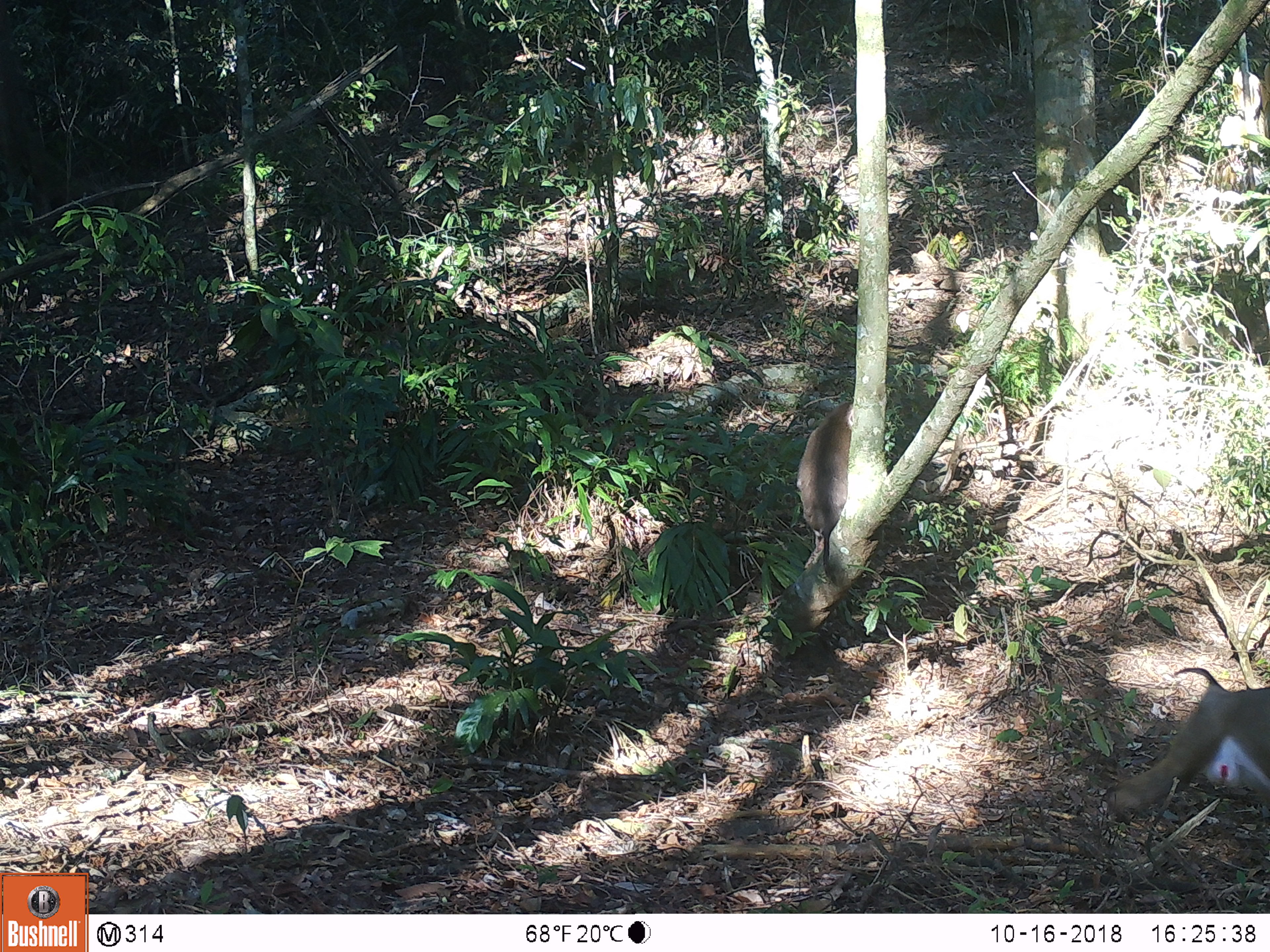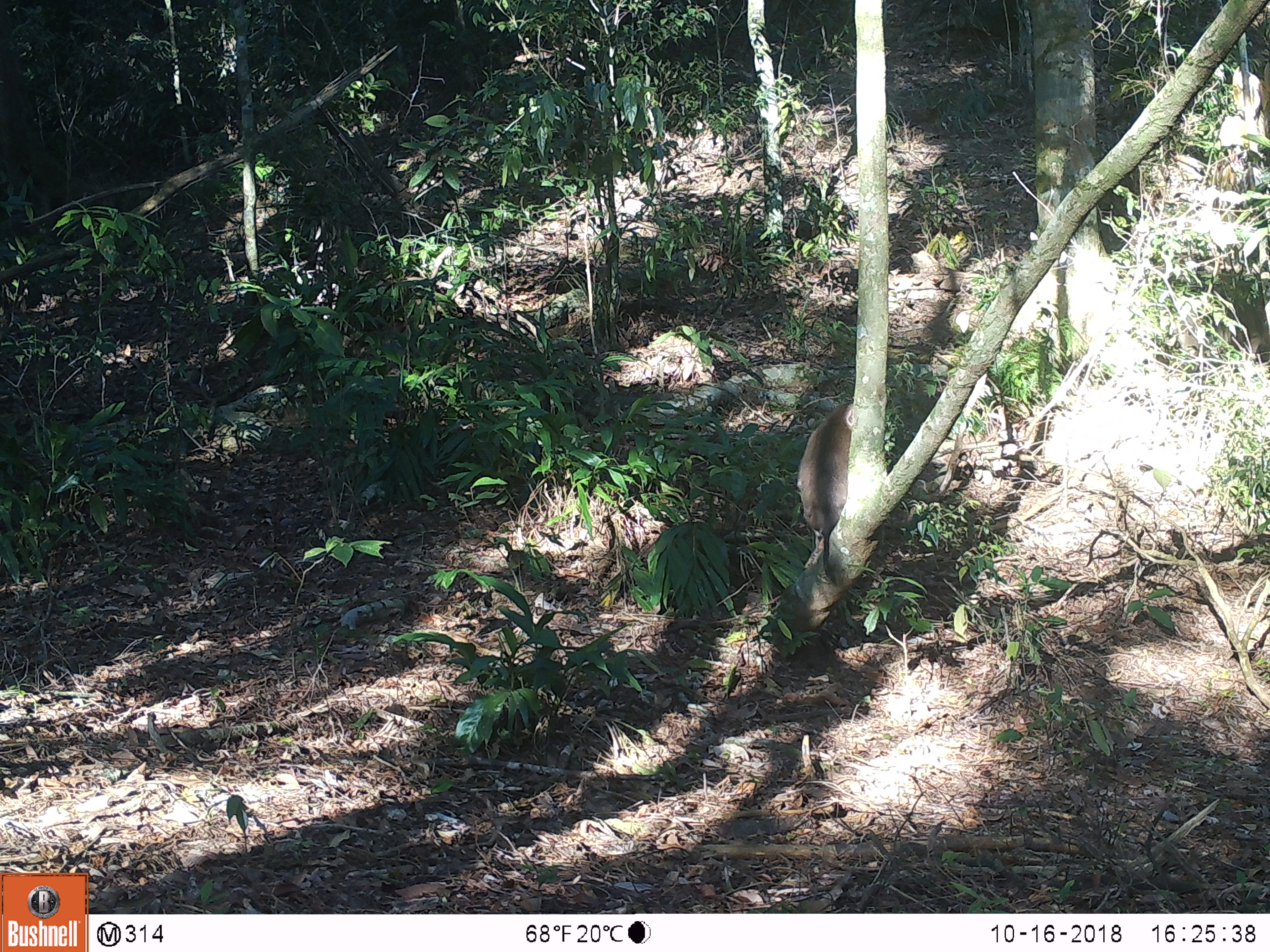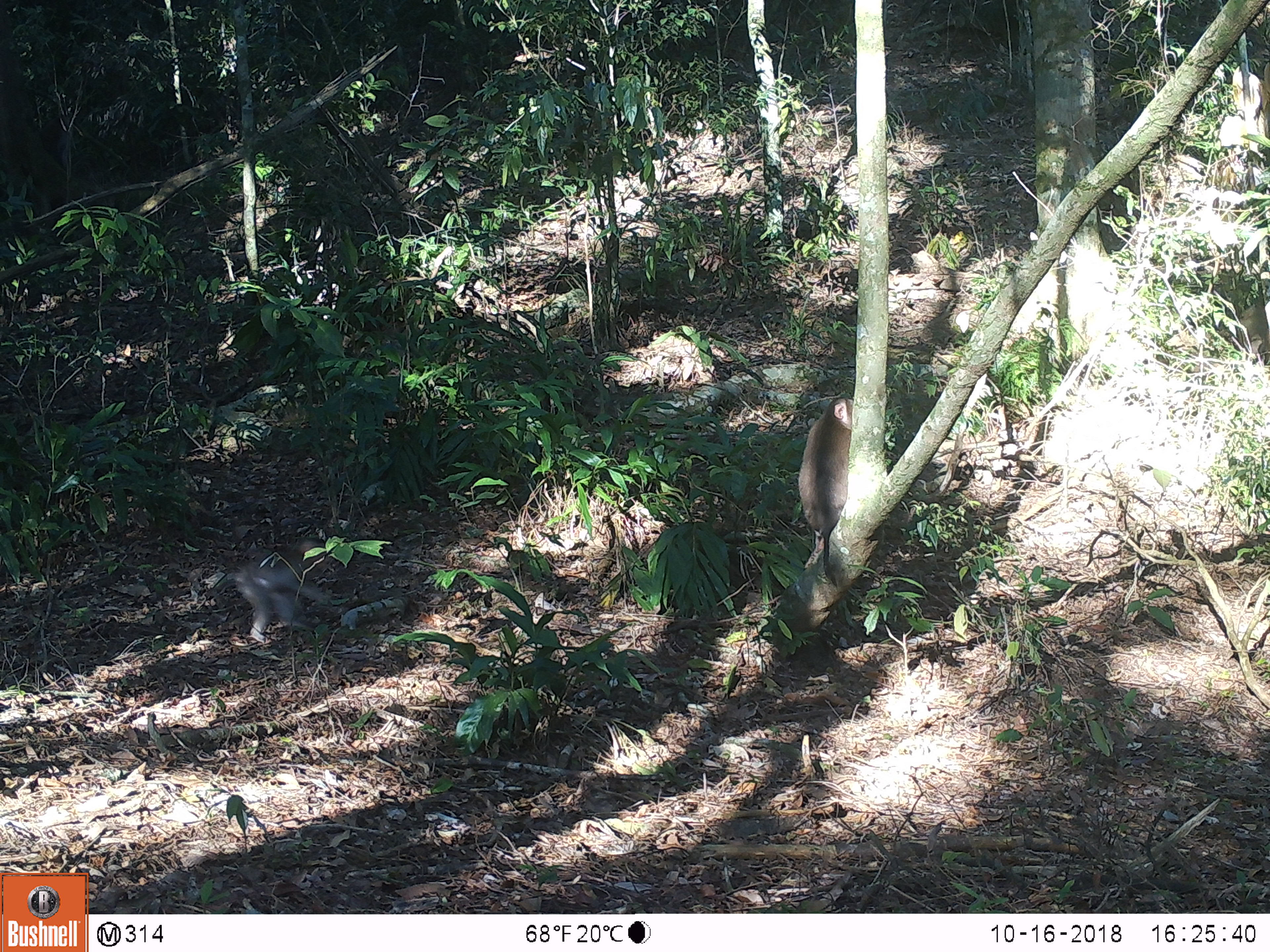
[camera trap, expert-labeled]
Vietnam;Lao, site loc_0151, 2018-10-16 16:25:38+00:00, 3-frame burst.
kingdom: Animalia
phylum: Chordata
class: Mammalia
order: Primates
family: Cercopithecidae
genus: Macaca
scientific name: Macaca nemestrina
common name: pig-tailed macaque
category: pig tailed macaque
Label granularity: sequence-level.